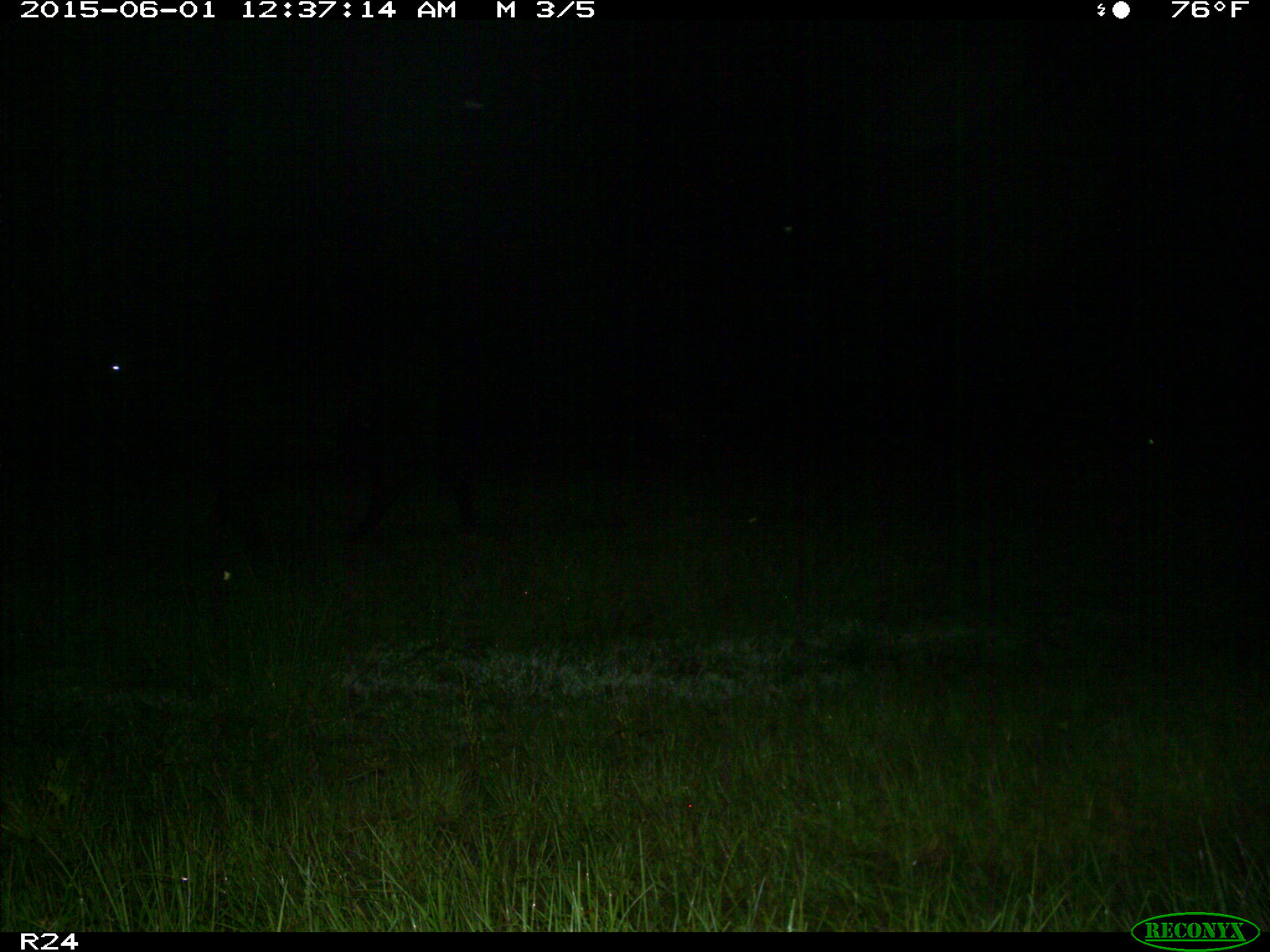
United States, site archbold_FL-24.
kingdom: Animalia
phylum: Chordata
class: Mammalia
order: Artiodactyla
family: Bovidae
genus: Bos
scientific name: Bos taurus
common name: domestic cow